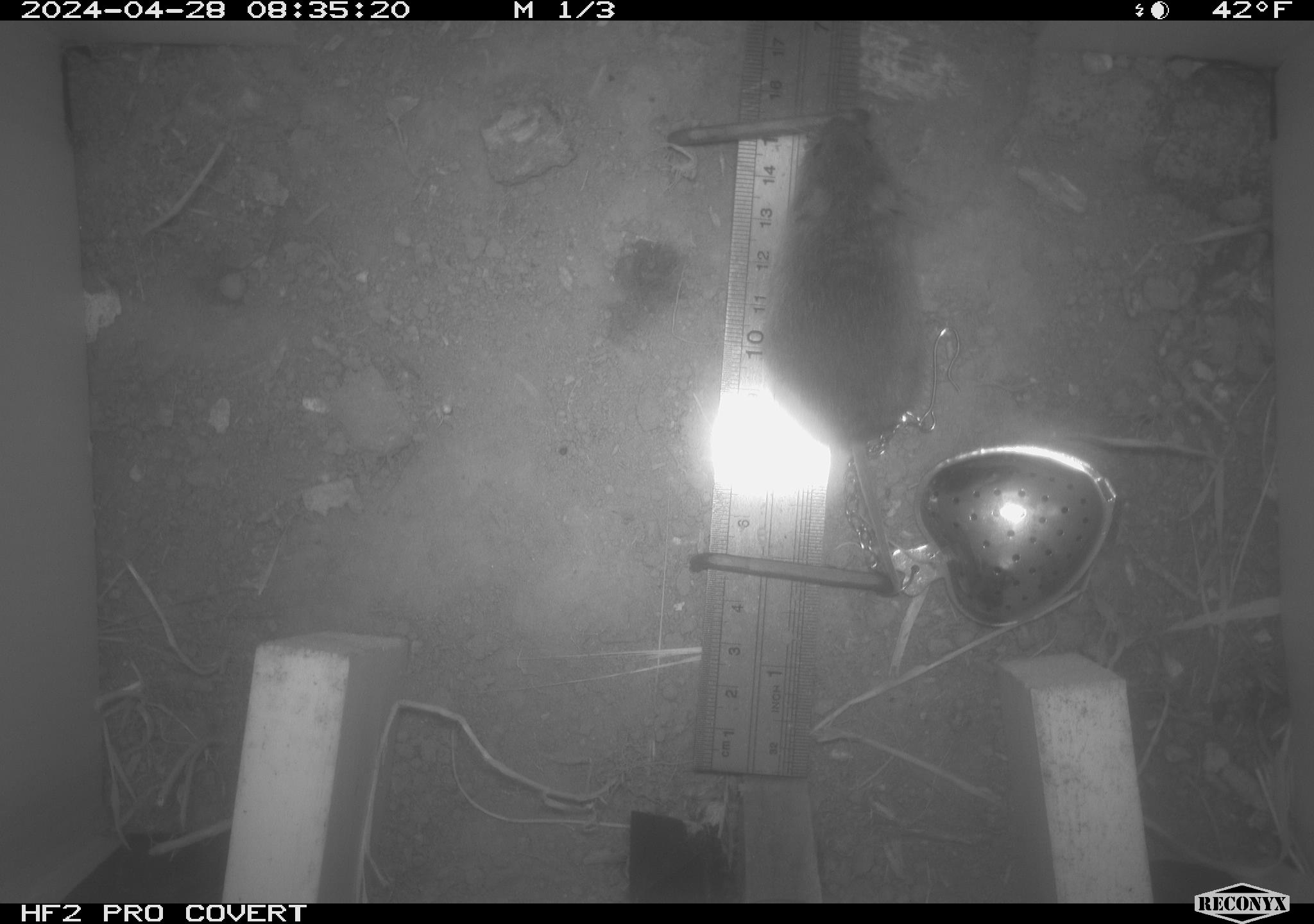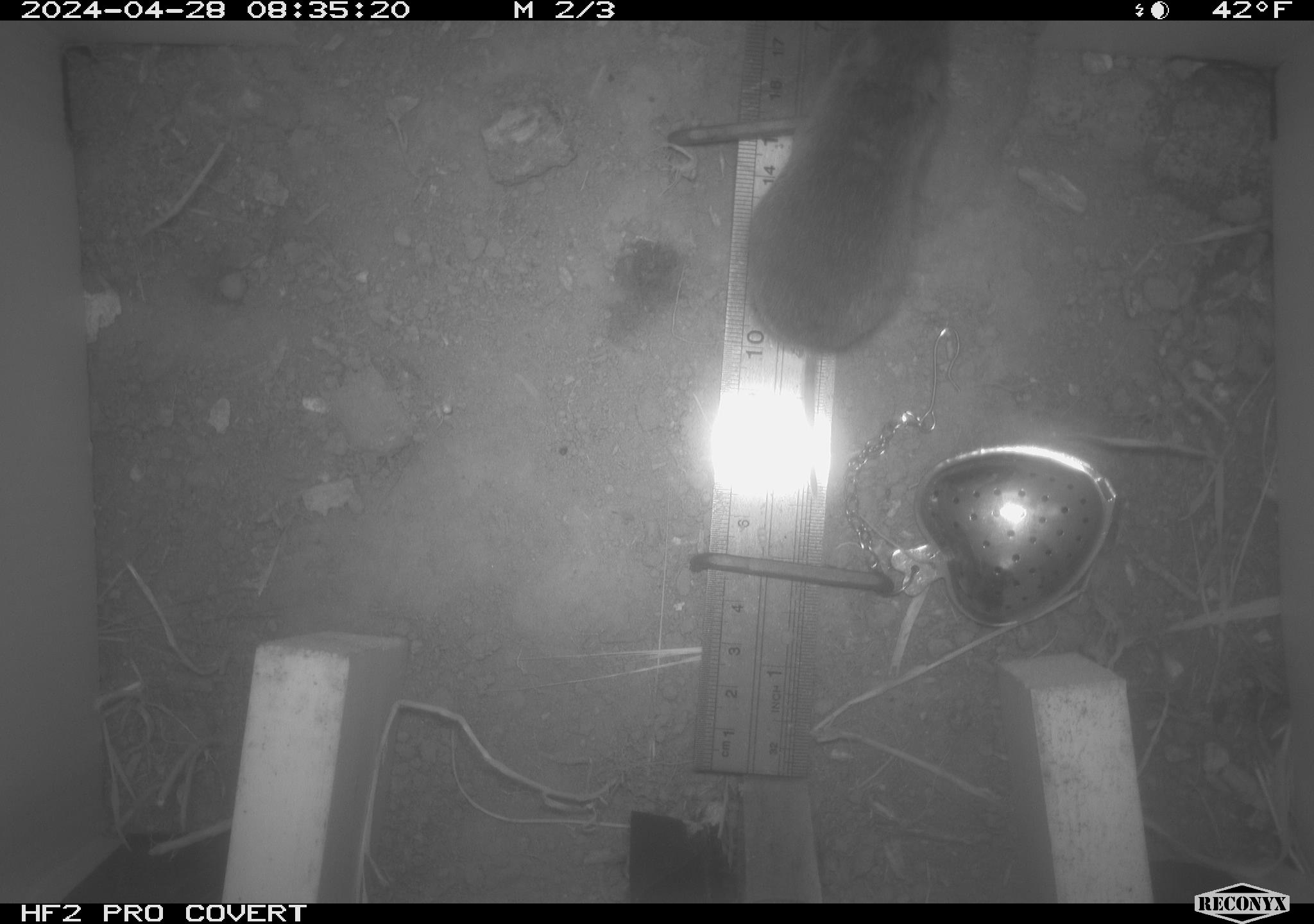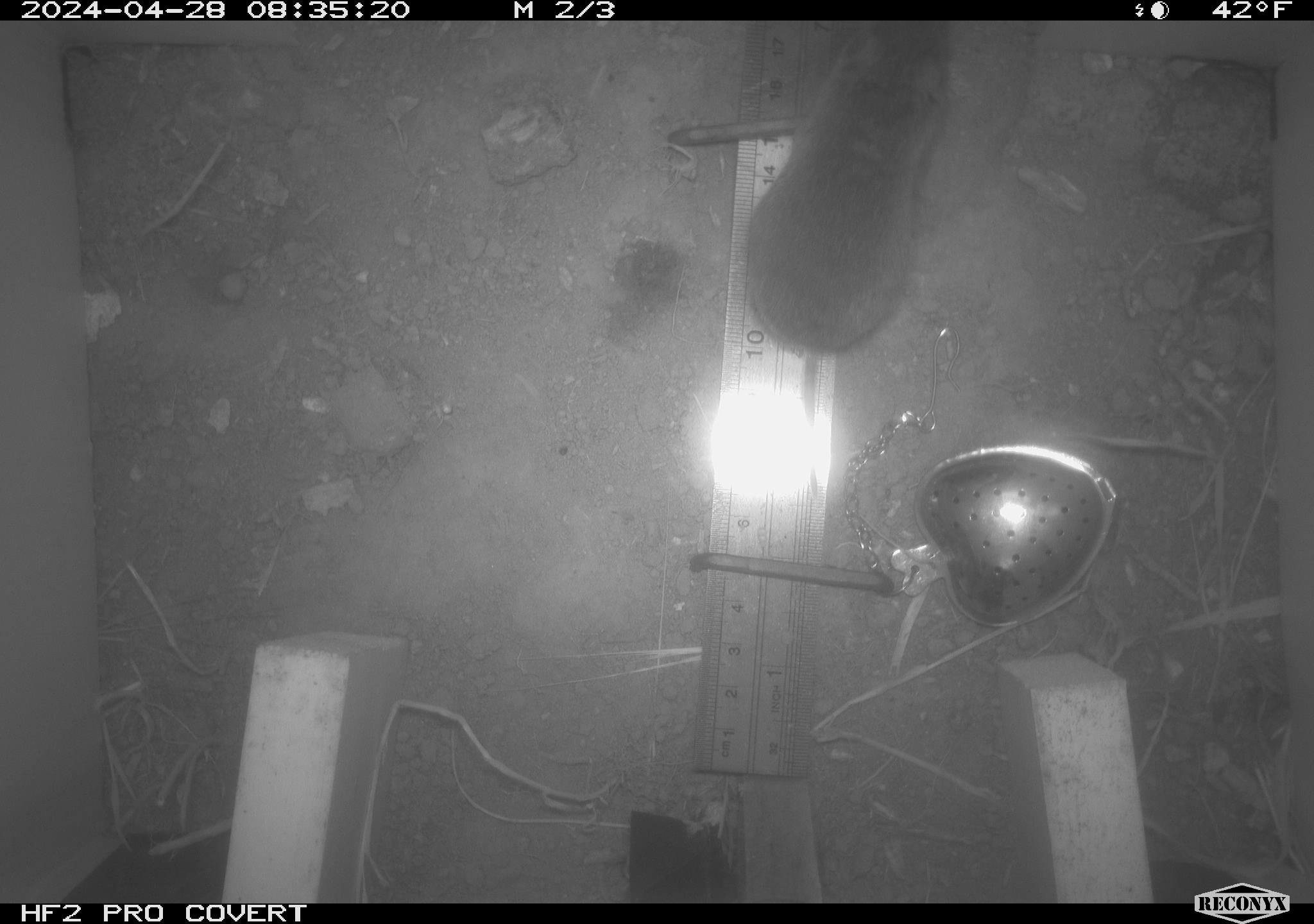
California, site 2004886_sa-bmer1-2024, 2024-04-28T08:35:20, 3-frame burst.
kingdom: Animalia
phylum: Chordata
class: Mammalia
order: Rodentia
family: Cricetidae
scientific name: Arvicolinae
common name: voles, lemmings, and muskrats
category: arvicolinae subfamily